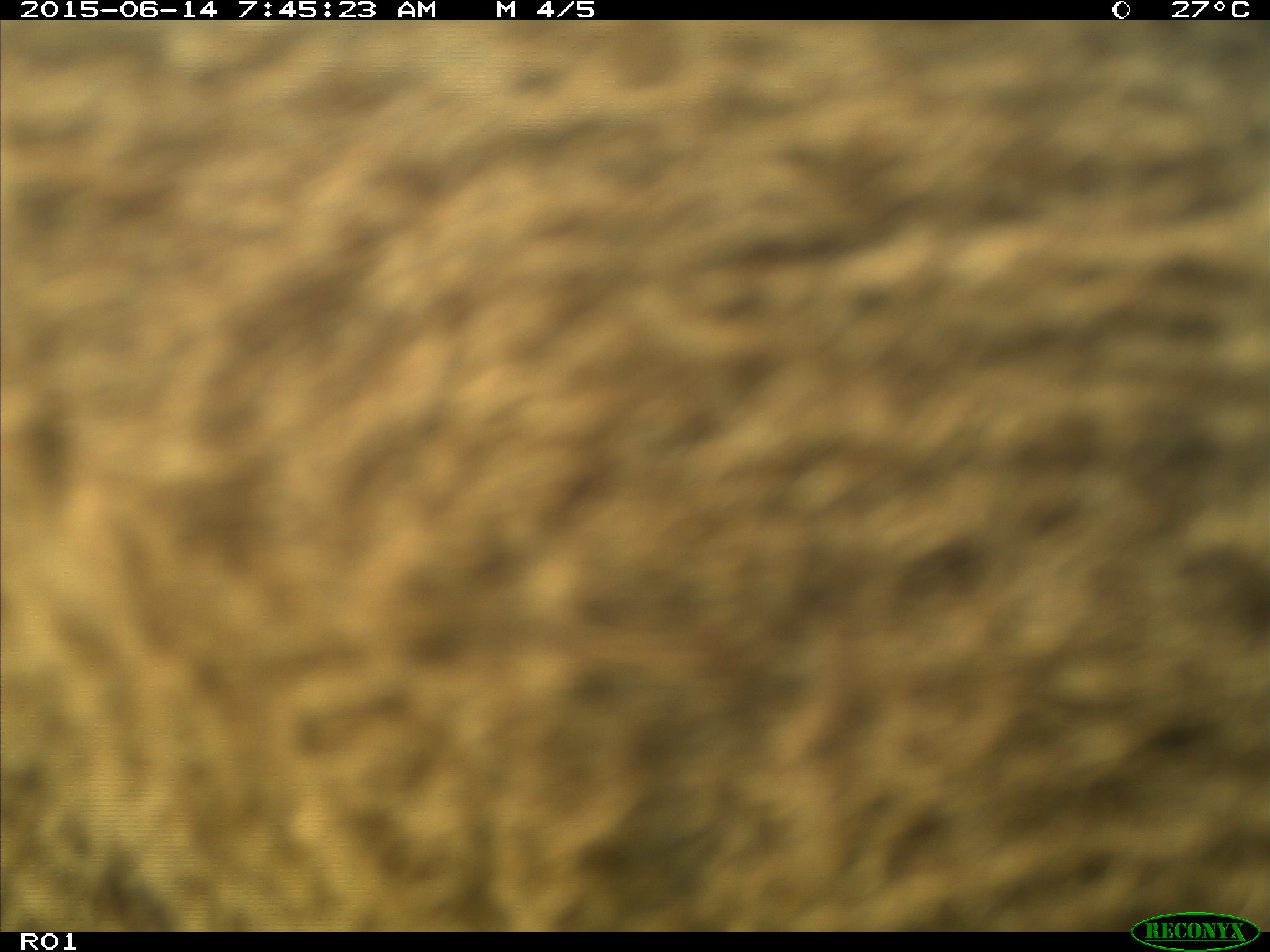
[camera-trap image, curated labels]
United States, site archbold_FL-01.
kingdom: Animalia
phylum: Chordata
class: Mammalia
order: Artiodactyla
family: Bovidae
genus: Bos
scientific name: Bos taurus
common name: domestic cow